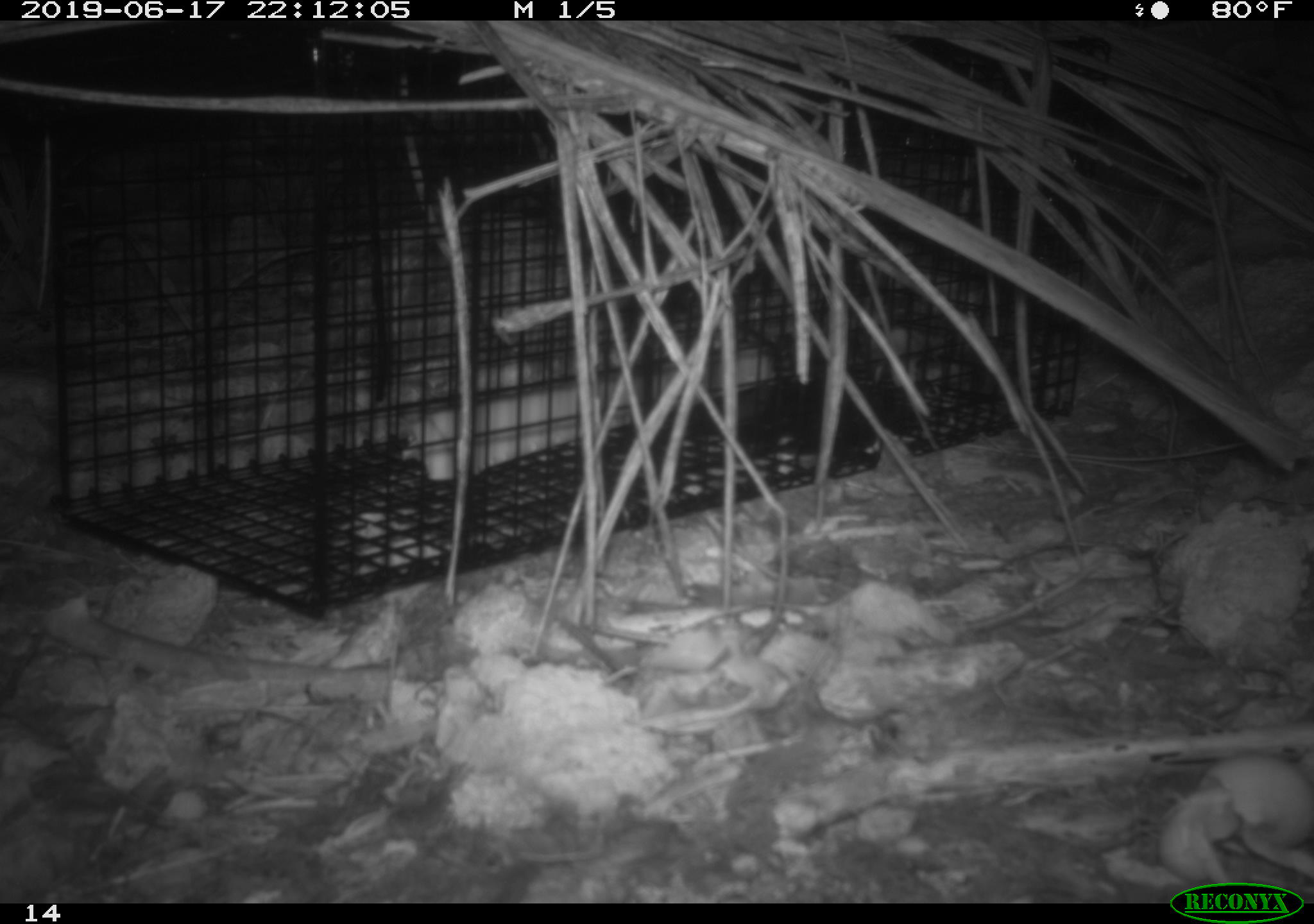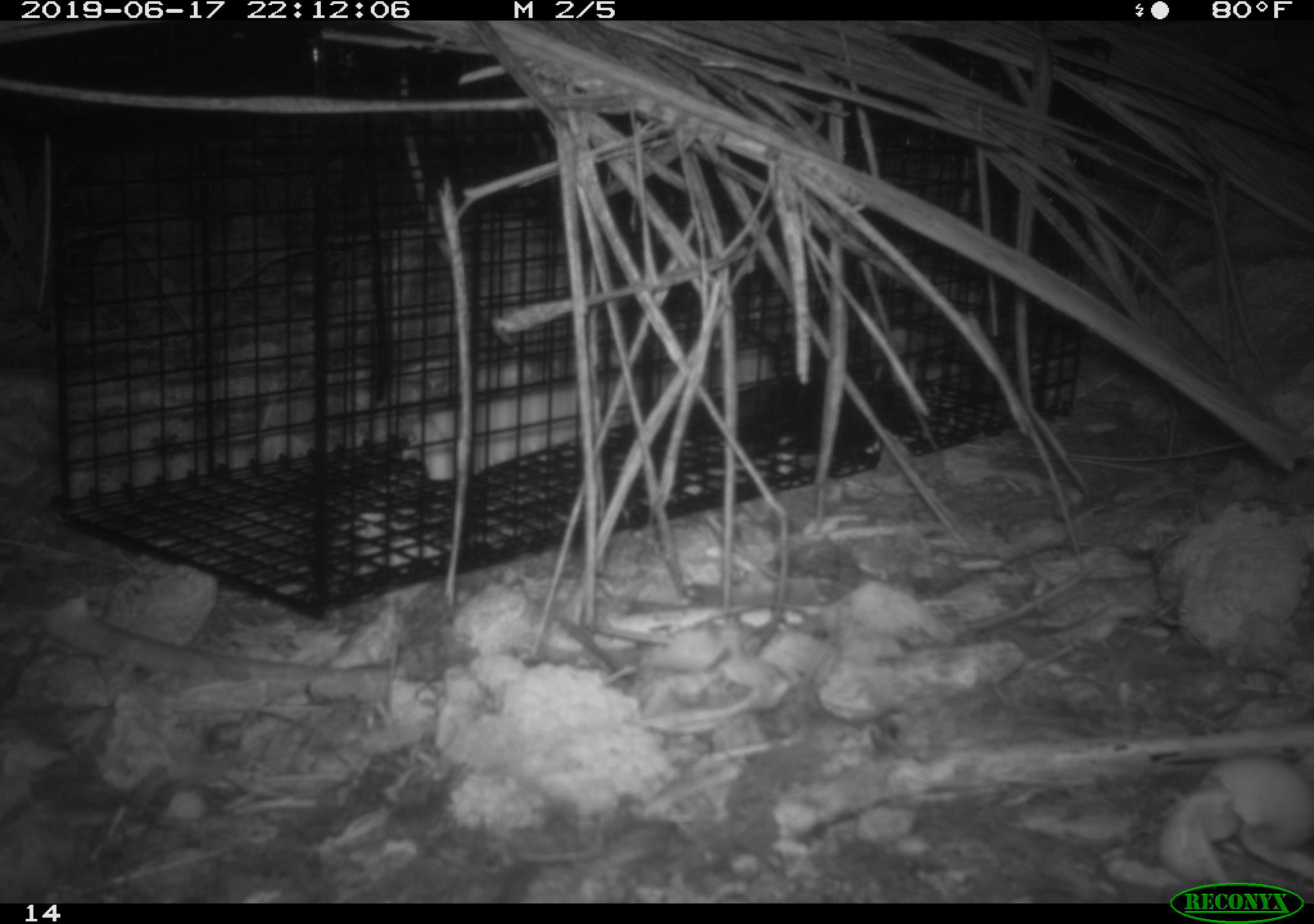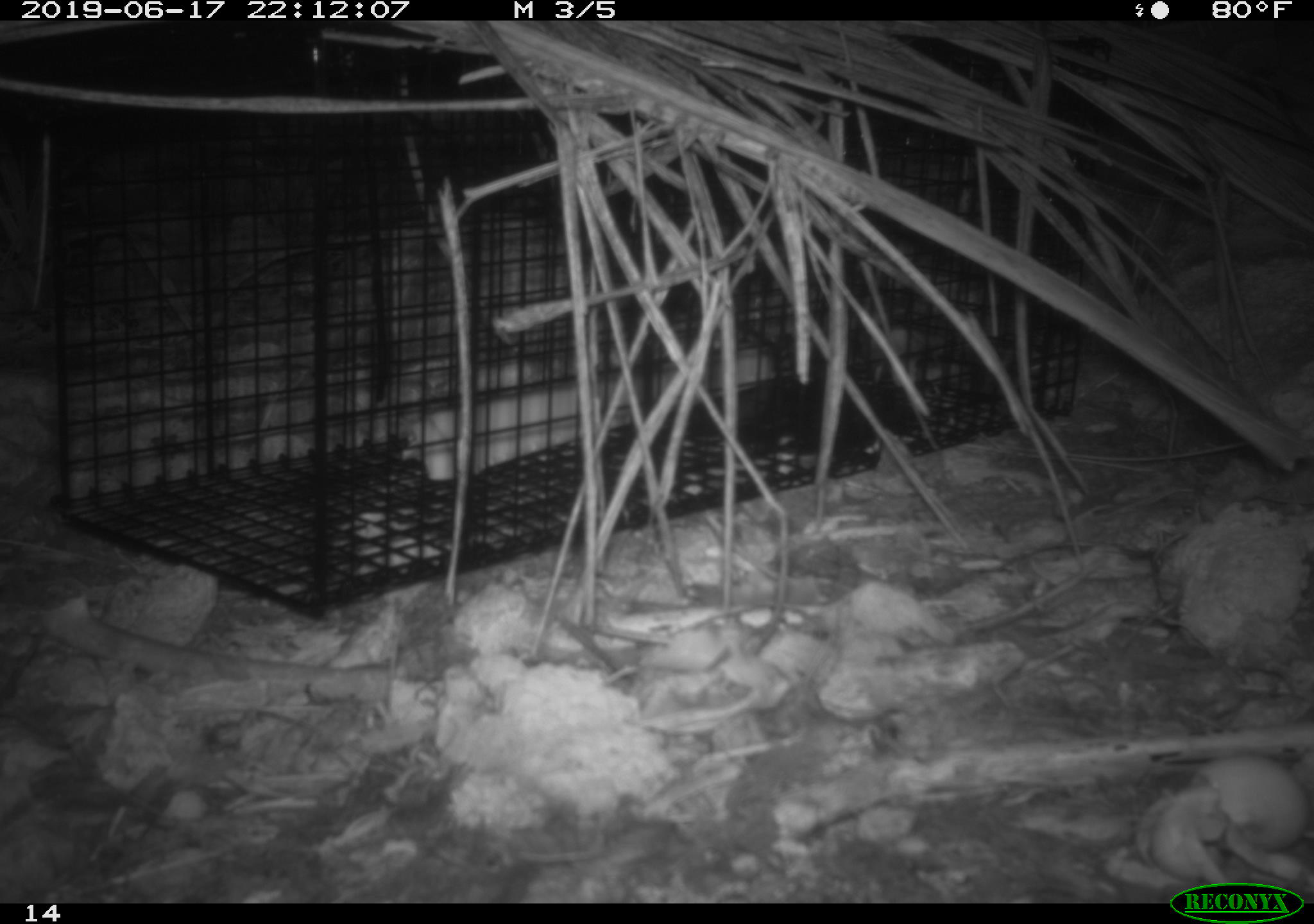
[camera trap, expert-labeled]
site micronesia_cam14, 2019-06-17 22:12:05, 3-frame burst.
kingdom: Animalia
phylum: Arthropoda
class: Malacostraca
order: Decapoda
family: Calcinidae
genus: Calcinus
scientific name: Calcinus tubularis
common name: hermit crab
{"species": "hermit crab (Calcinus tubularis)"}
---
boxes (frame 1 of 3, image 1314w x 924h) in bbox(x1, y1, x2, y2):
hermit crab: bbox(1151, 758, 1314, 883)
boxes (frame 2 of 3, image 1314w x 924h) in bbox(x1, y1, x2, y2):
hermit crab: bbox(1160, 748, 1314, 897)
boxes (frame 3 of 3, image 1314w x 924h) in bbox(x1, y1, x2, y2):
hermit crab: bbox(1134, 757, 1314, 883)